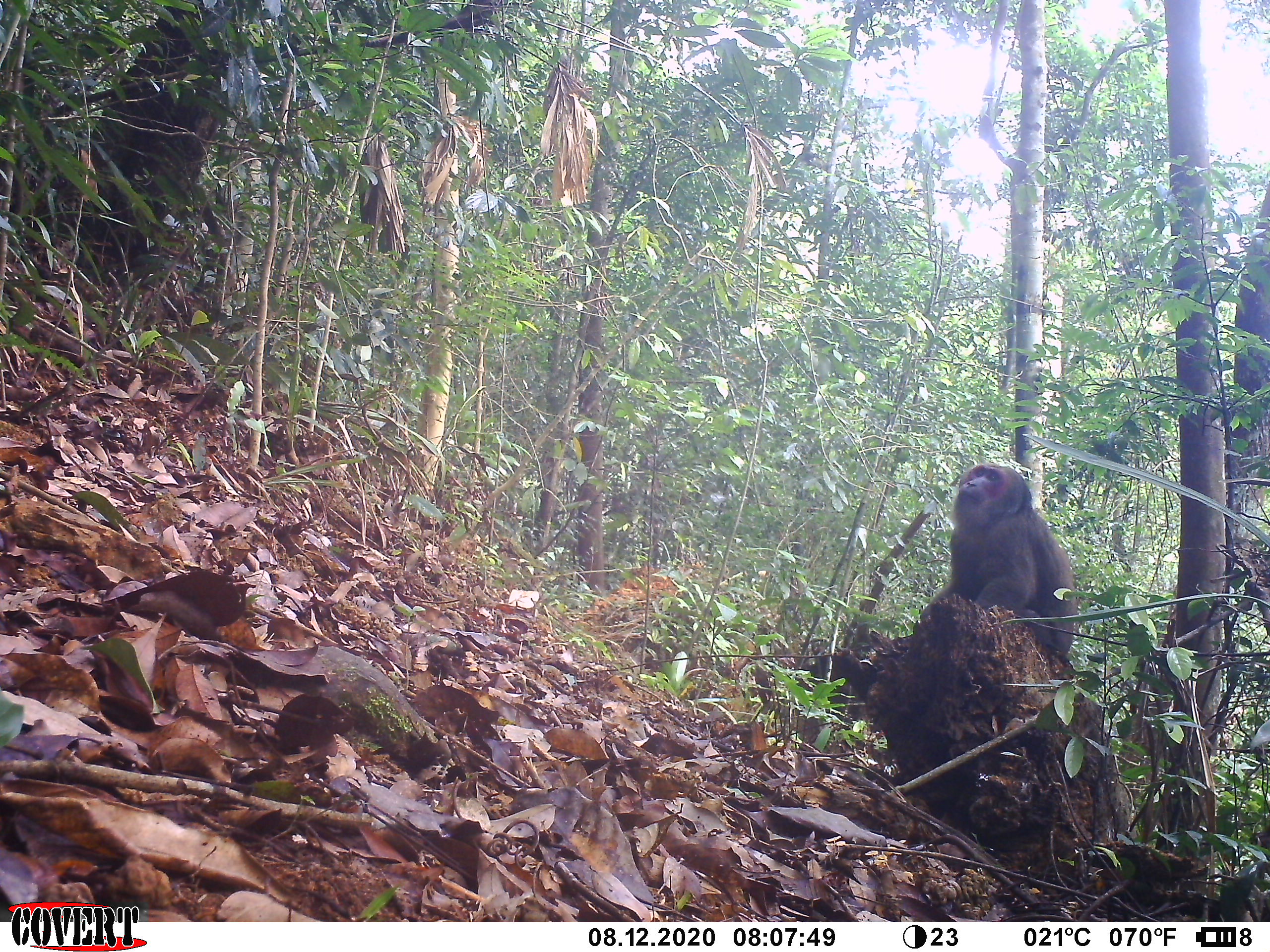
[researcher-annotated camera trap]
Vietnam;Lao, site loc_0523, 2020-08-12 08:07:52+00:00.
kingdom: Animalia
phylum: Chordata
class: Mammalia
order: Primates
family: Cercopithecidae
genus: Macaca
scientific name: Macaca arctoides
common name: stump-tailed macaque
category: stump tailed macaque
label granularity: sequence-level